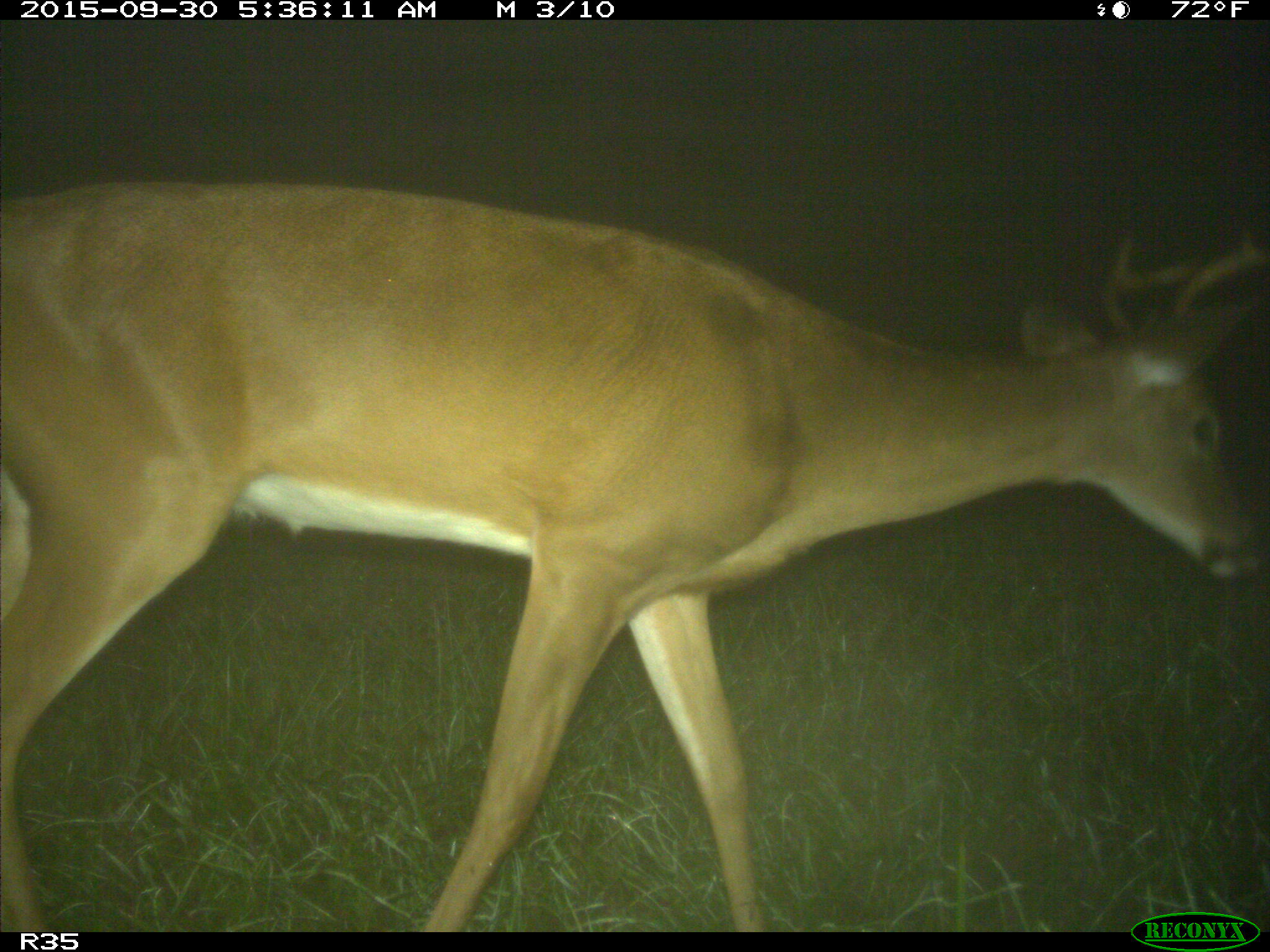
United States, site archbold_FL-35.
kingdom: Animalia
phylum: Chordata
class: Mammalia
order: Artiodactyla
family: Cervidae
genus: Odocoileus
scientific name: Odocoileus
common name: deer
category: unidentified deer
Unidentified deer (deer) (Odocoileus).